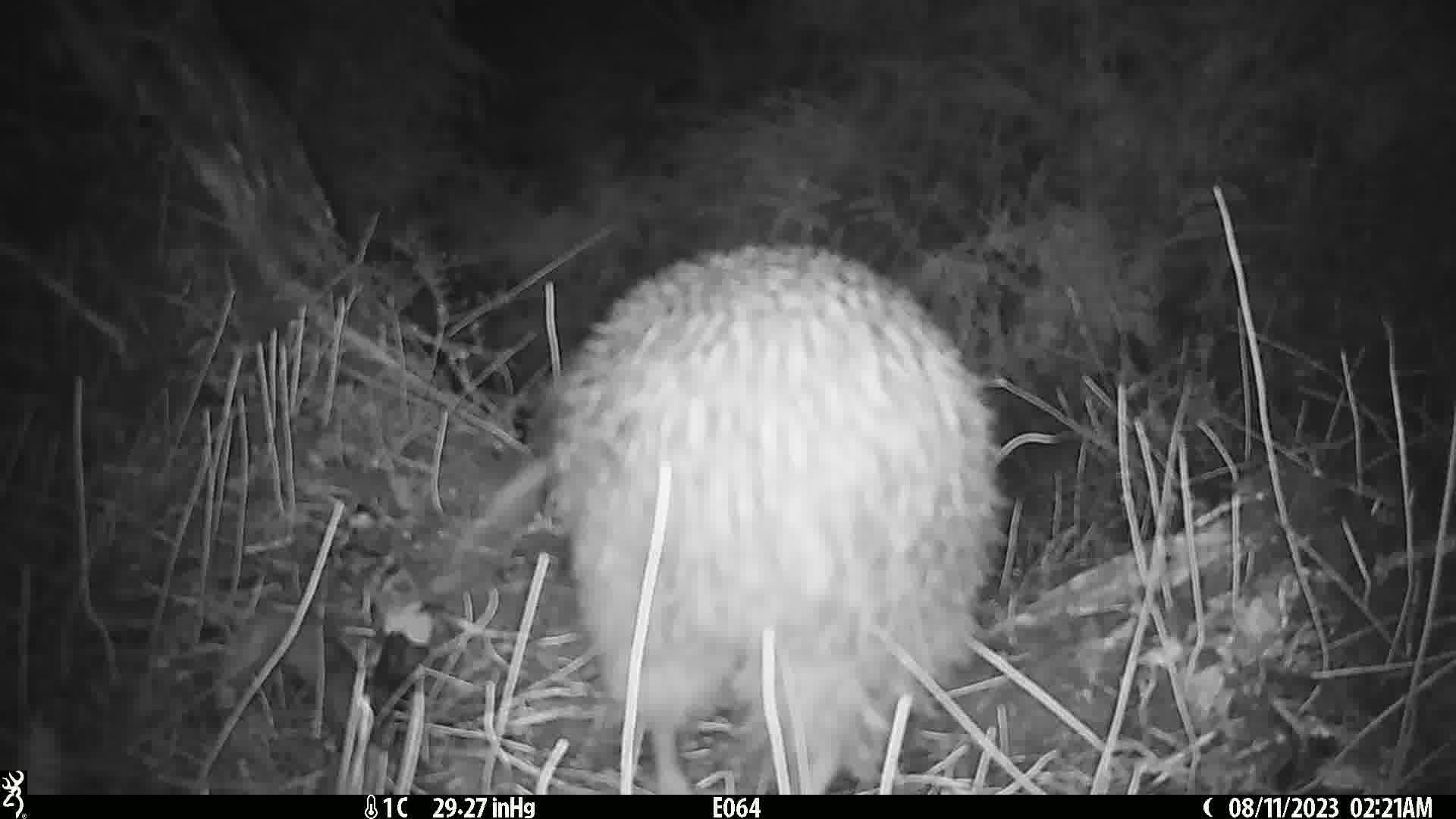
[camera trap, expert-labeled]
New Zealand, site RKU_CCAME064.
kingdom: Animalia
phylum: Chordata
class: Aves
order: Apterygiformes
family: Apterygidae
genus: Apteryx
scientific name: Apteryx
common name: kiwi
Kiwi (Apteryx).